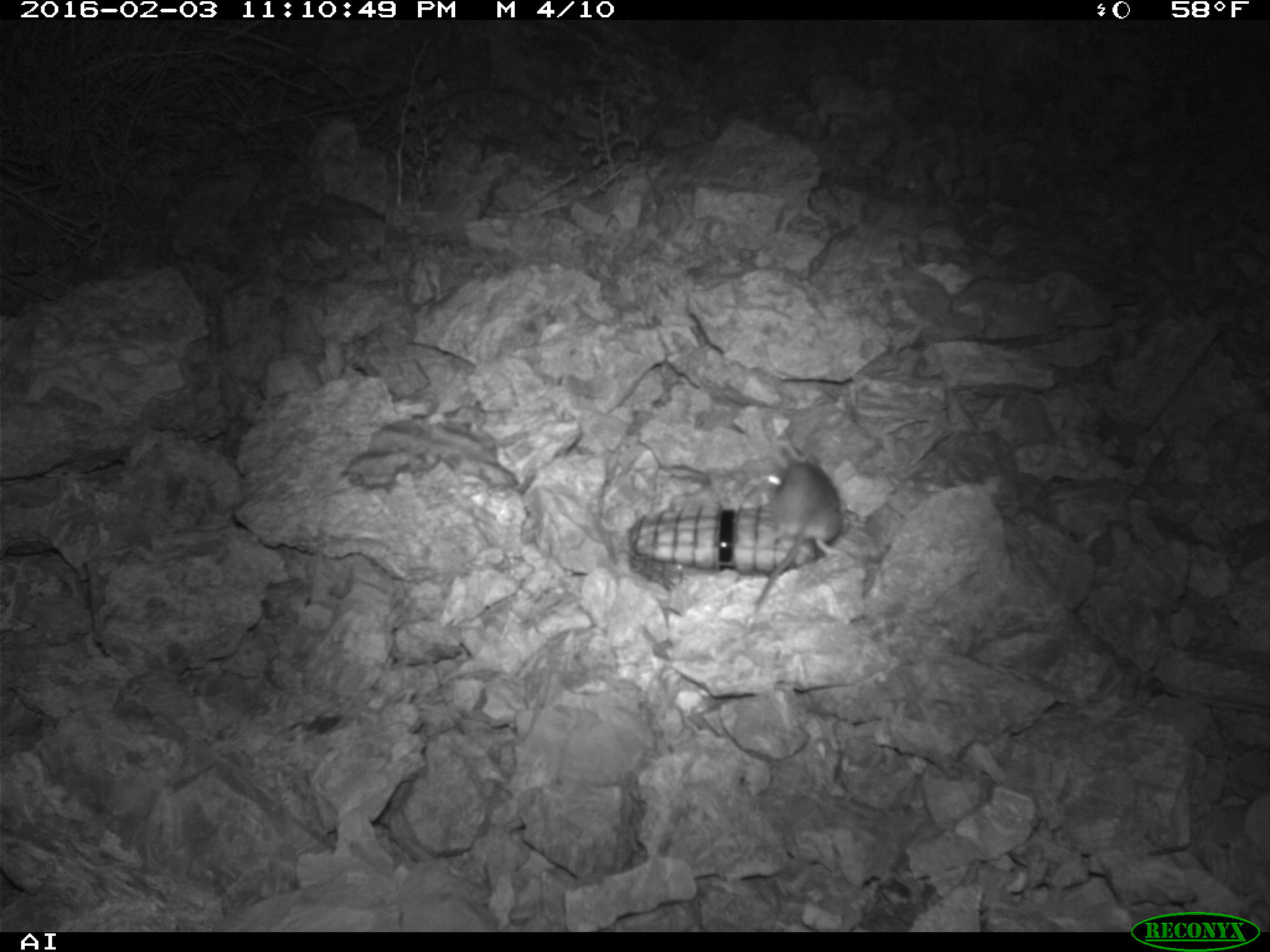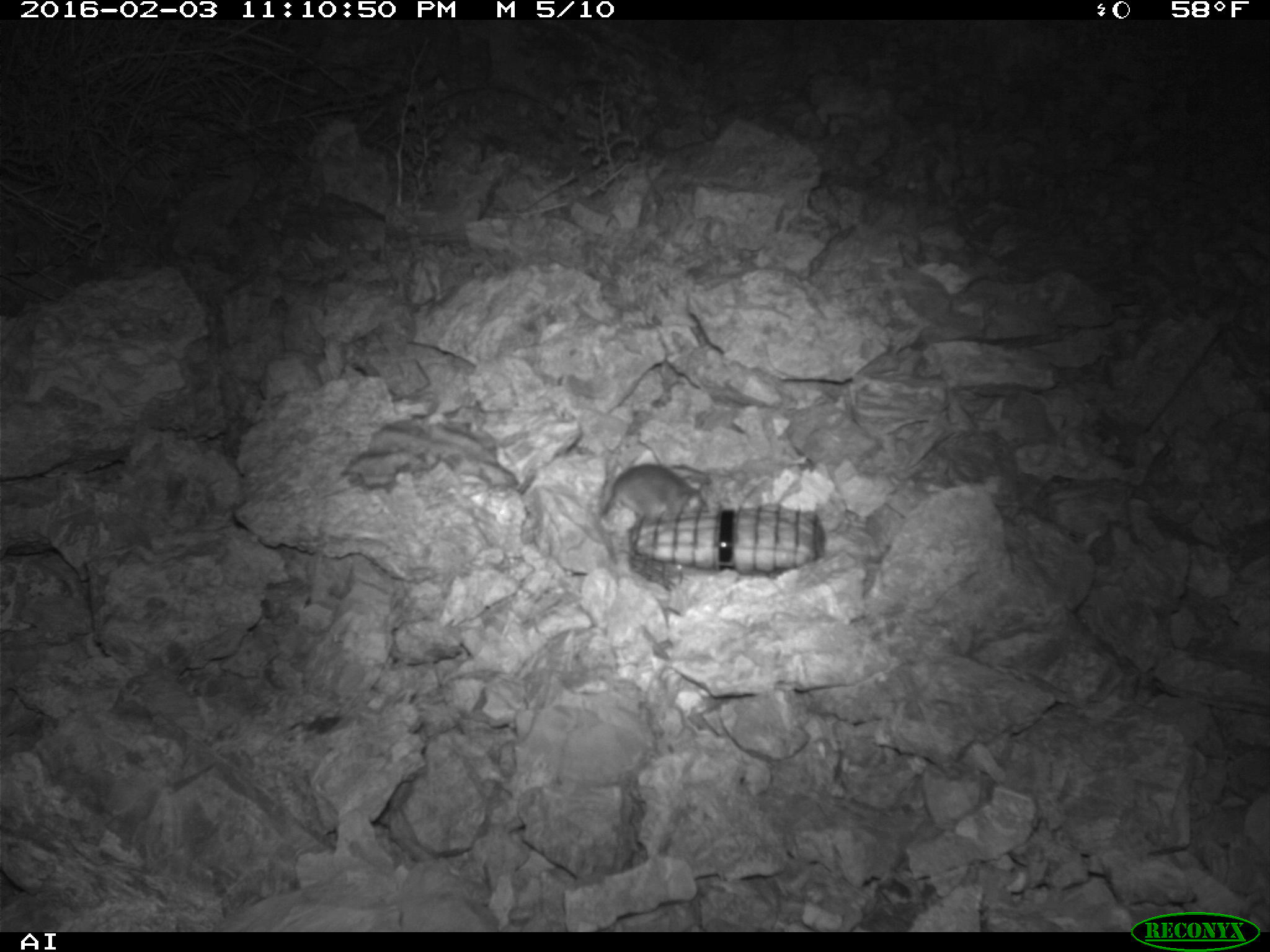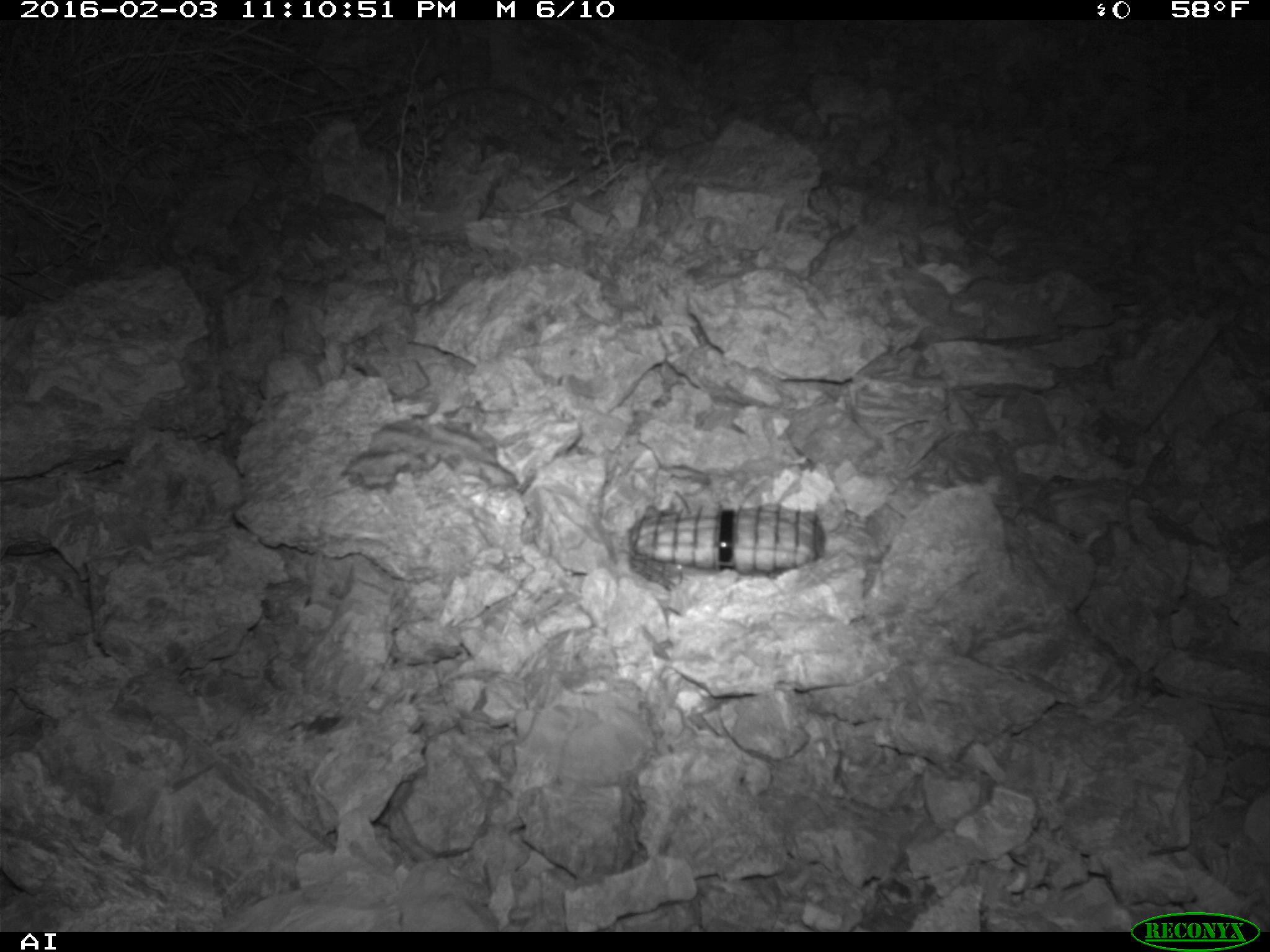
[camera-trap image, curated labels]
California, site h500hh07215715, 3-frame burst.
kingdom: Animalia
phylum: Chordata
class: Mammalia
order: Rodentia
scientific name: Rodentia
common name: rodent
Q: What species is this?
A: Rodent (Rodentia).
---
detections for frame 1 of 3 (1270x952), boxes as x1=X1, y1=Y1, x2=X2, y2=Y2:
rodent: x1=753, y1=444, x2=858, y2=616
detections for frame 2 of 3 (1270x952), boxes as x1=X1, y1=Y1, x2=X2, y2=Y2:
rodent: x1=600, y1=463, x2=706, y2=522